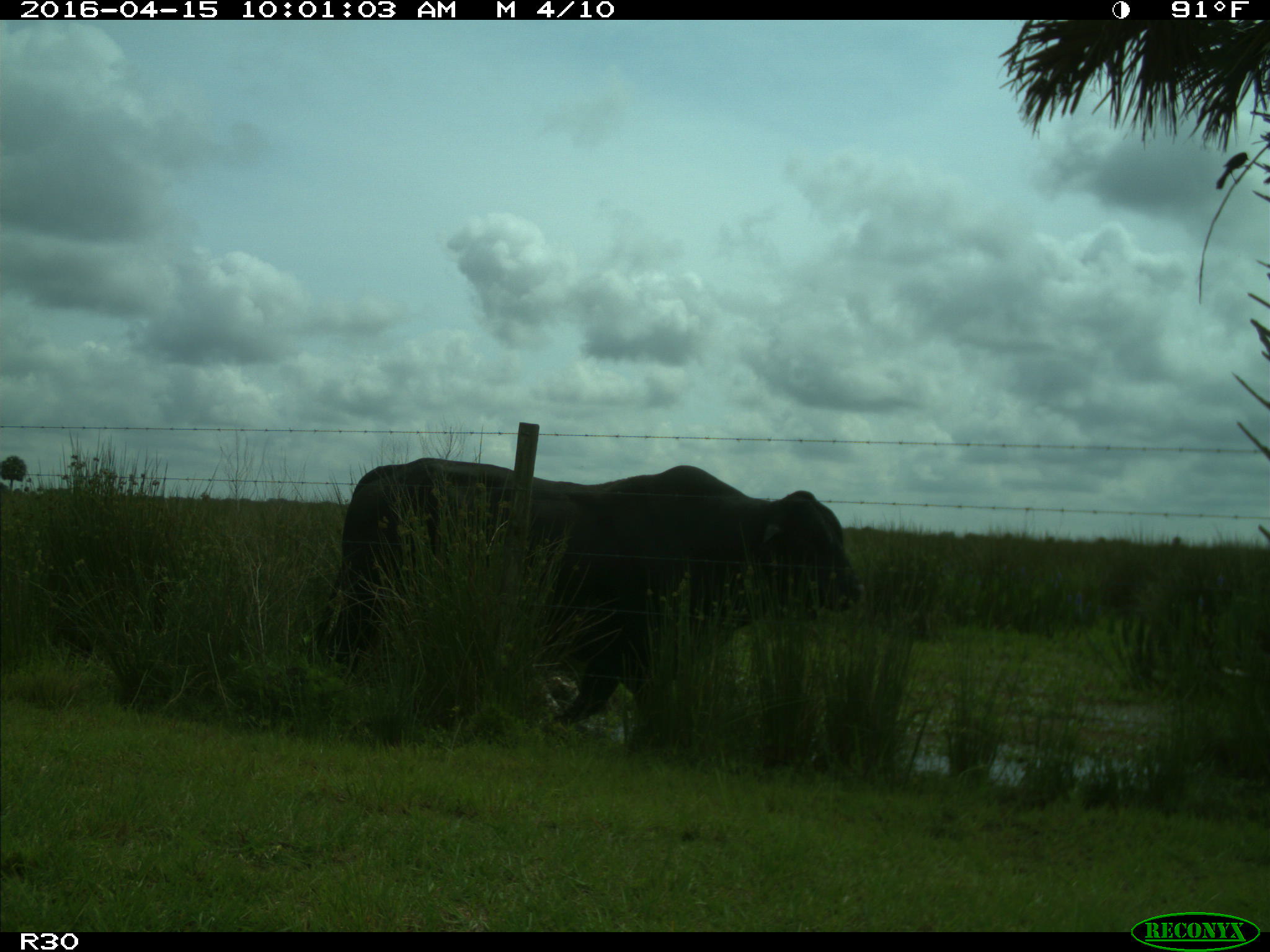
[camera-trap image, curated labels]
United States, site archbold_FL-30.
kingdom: Animalia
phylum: Chordata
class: Mammalia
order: Artiodactyla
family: Bovidae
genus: Bos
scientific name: Bos taurus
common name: domestic cow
Bos taurus (domestic cow).